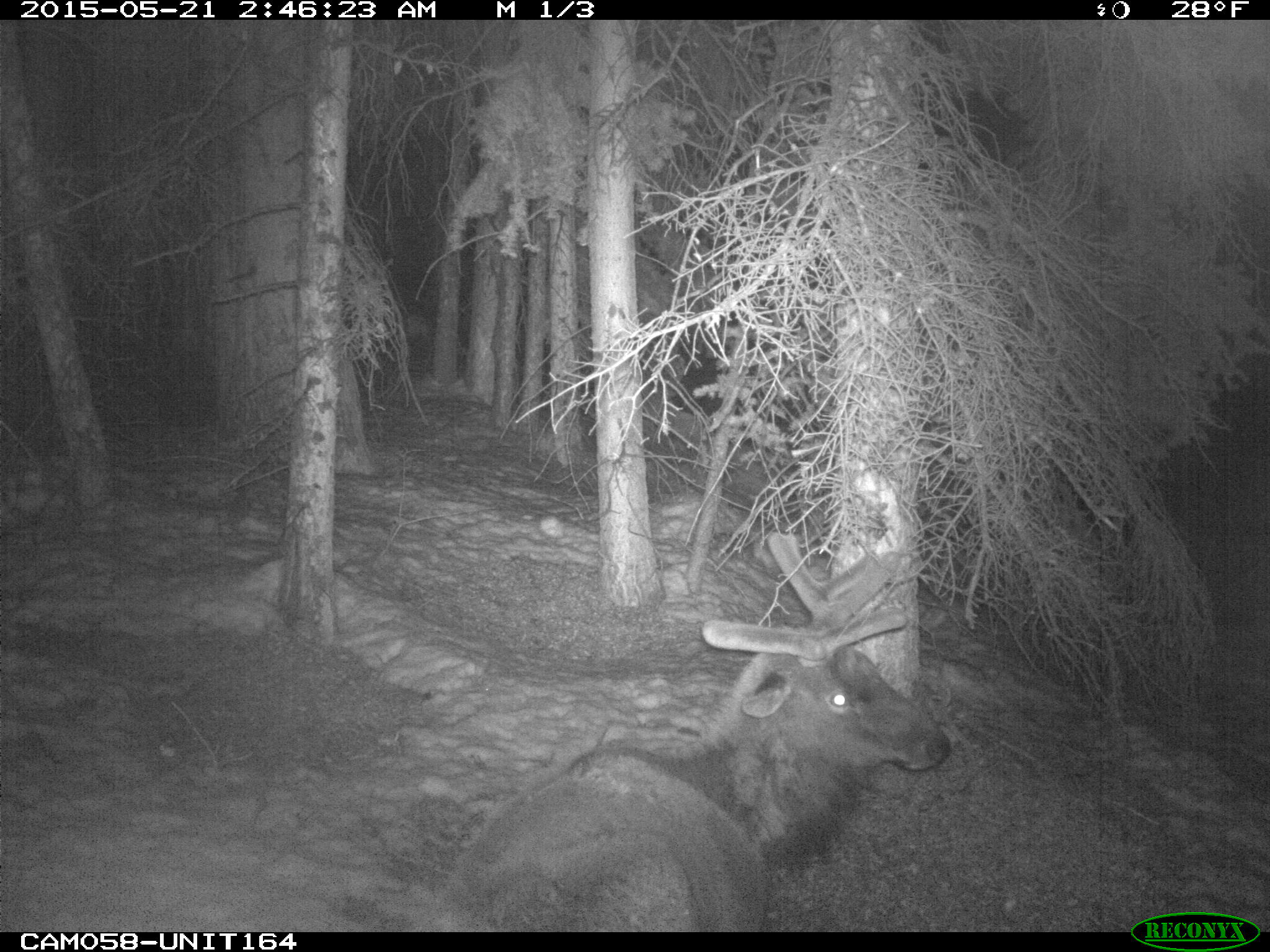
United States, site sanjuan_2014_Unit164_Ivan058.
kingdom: Animalia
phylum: Chordata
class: Mammalia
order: Artiodactyla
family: Cervidae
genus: Cervus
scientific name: Cervus elaphus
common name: red deer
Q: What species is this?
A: Cervus elaphus (red deer).